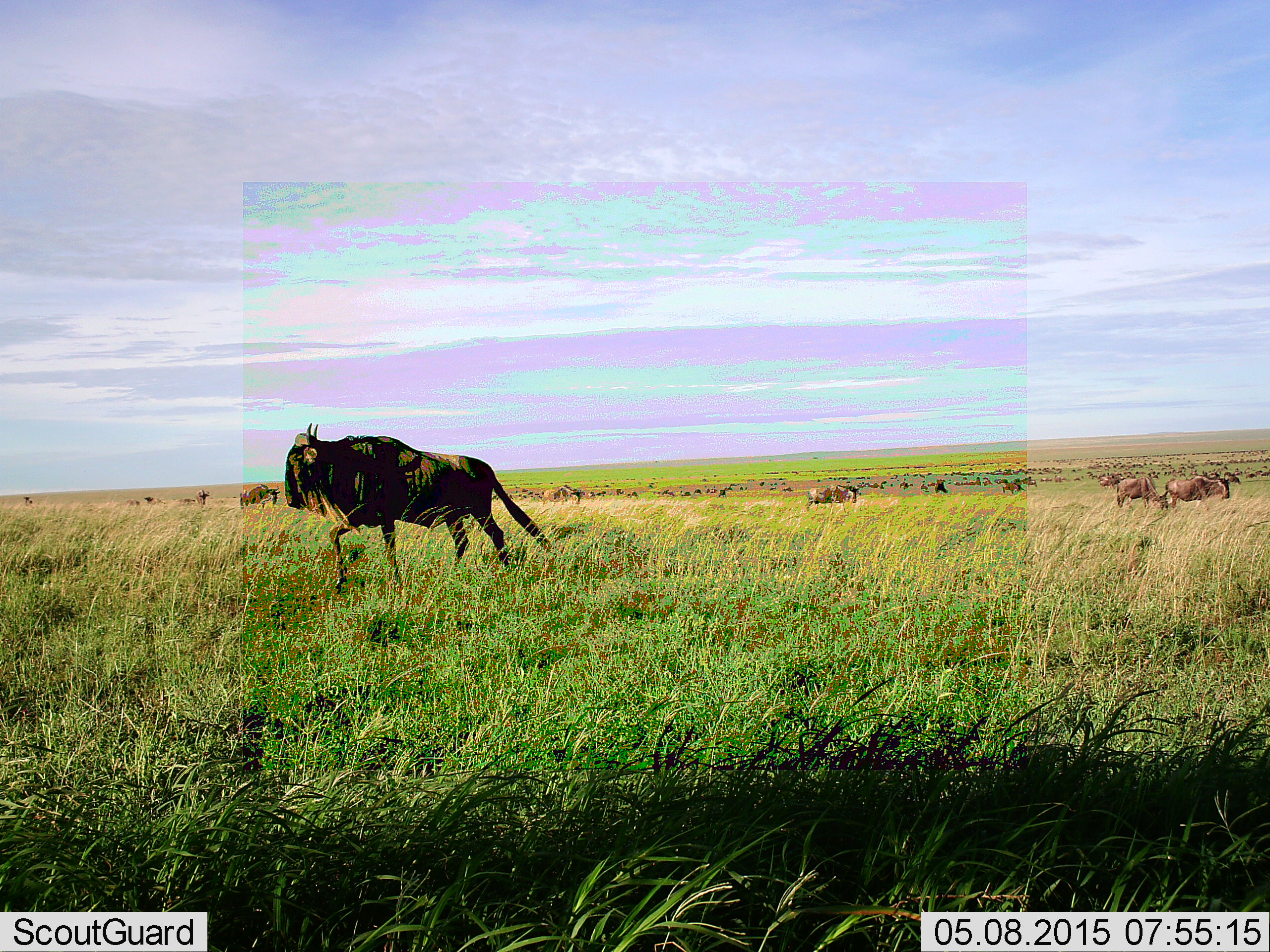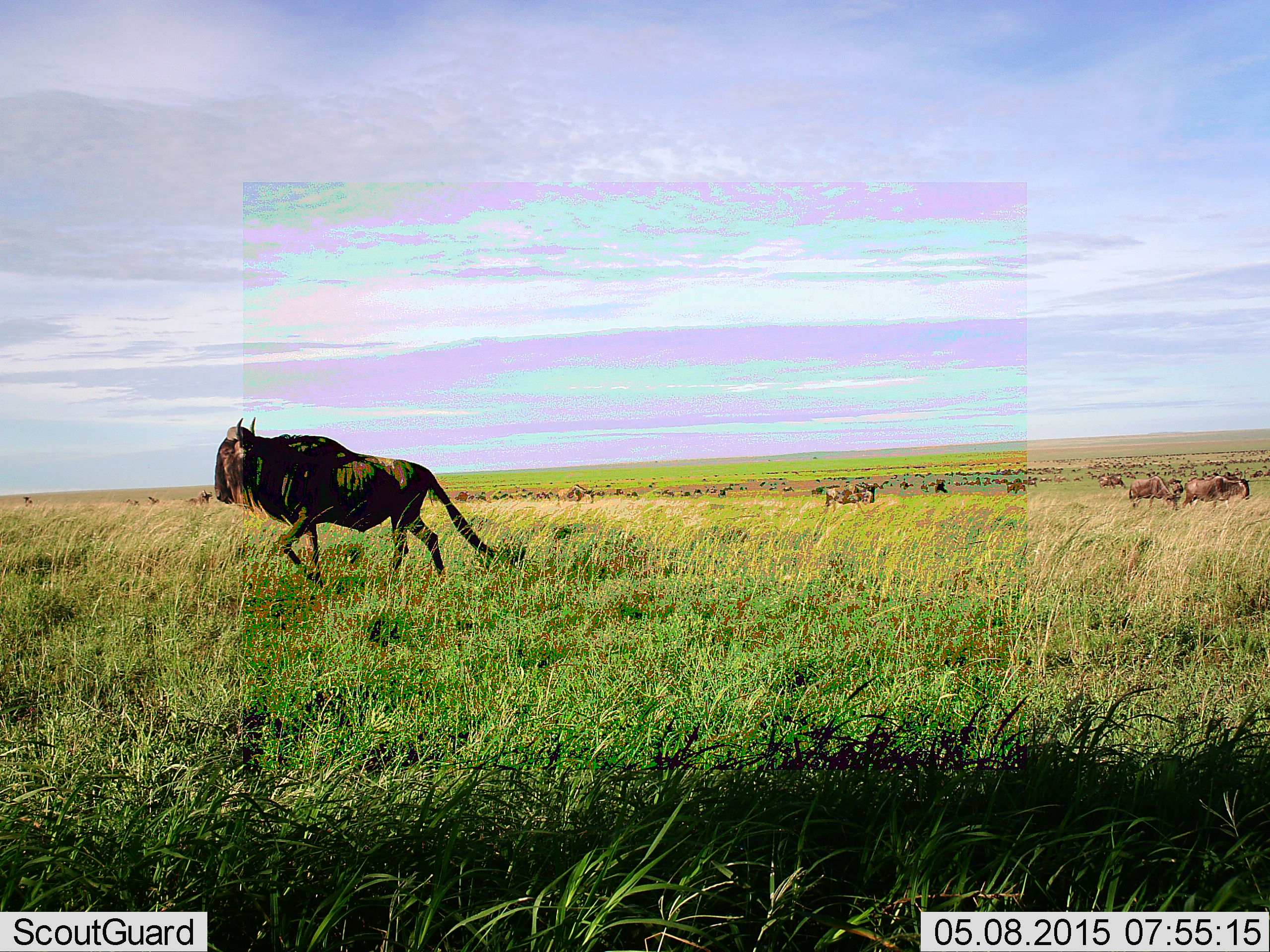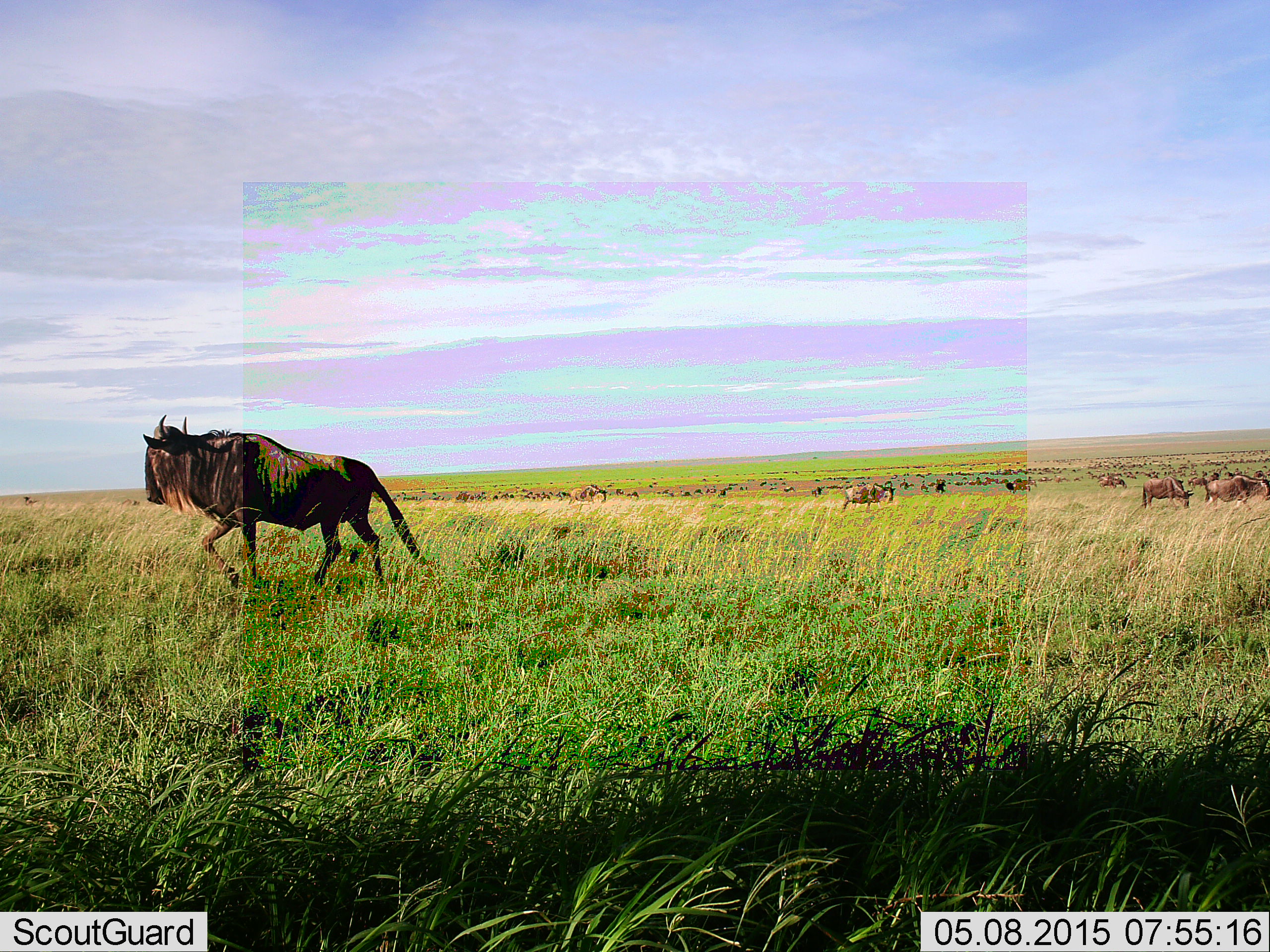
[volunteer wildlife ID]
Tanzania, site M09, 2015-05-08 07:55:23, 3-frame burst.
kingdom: Animalia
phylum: Chordata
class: Mammalia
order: Artiodactyla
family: Bovidae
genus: Connochaetes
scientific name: Connochaetes taurinus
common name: blue wildebeest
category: wildebeest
Wildebeest (blue wildebeest) (Connochaetes taurinus), count 5. Behavior (volunteer vote fractions): standing 50%, resting 10%, moving 80%, interacting 10%. Young present (vote fraction): 0%. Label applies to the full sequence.